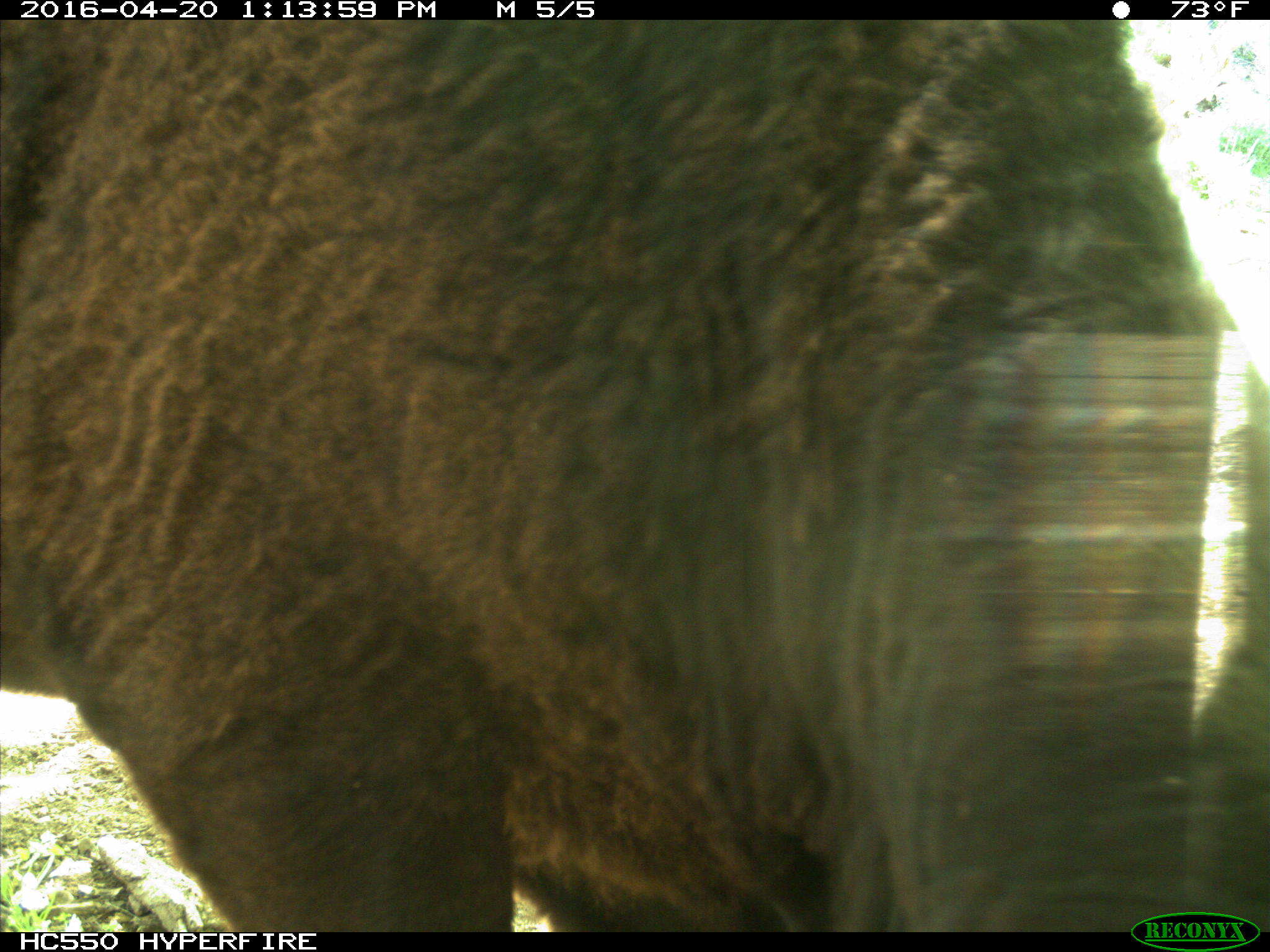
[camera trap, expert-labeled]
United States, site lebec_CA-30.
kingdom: Animalia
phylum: Chordata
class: Mammalia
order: Artiodactyla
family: Bovidae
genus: Bos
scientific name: Bos taurus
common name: domestic cow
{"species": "Bos taurus (domestic cow)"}